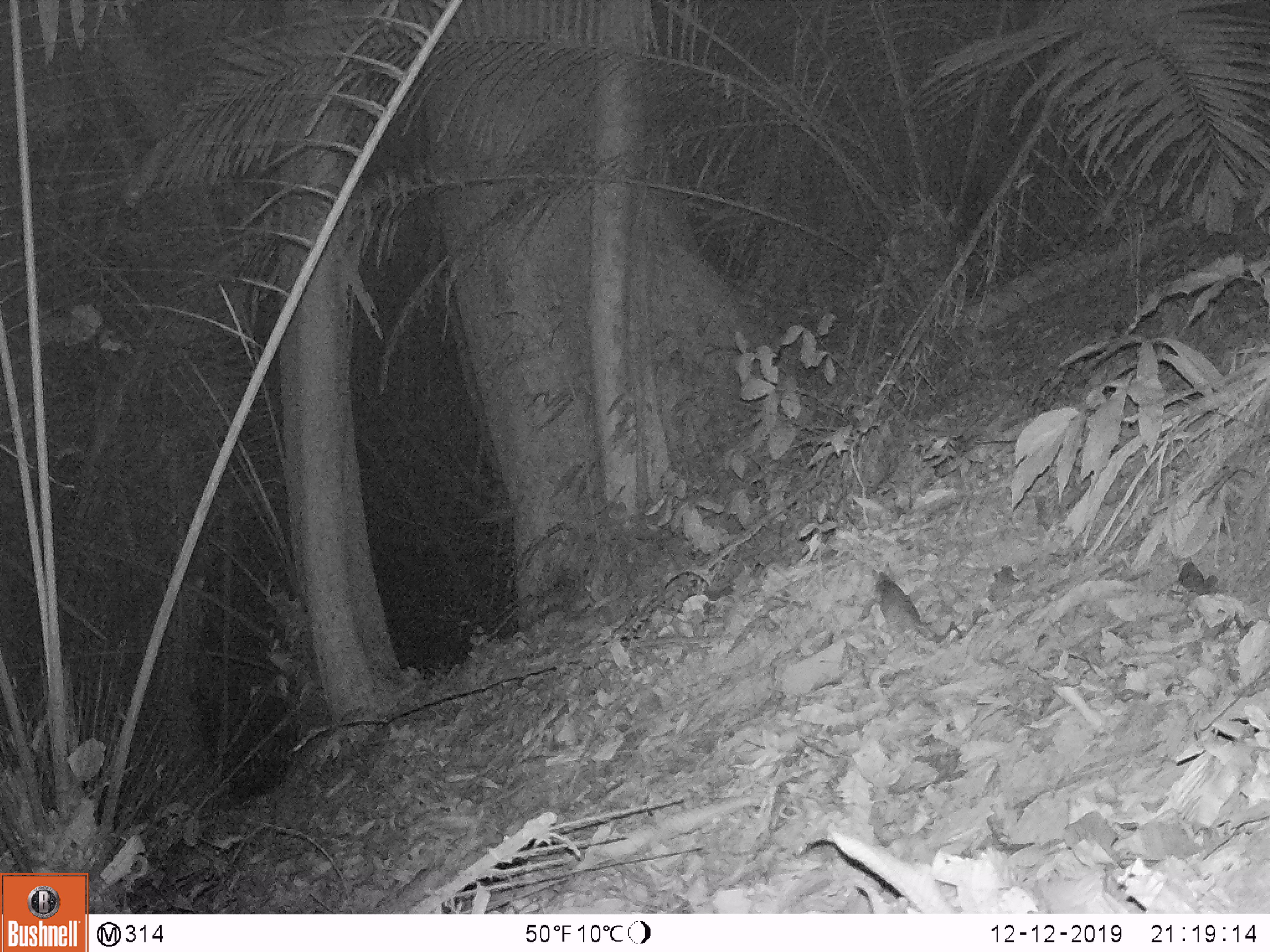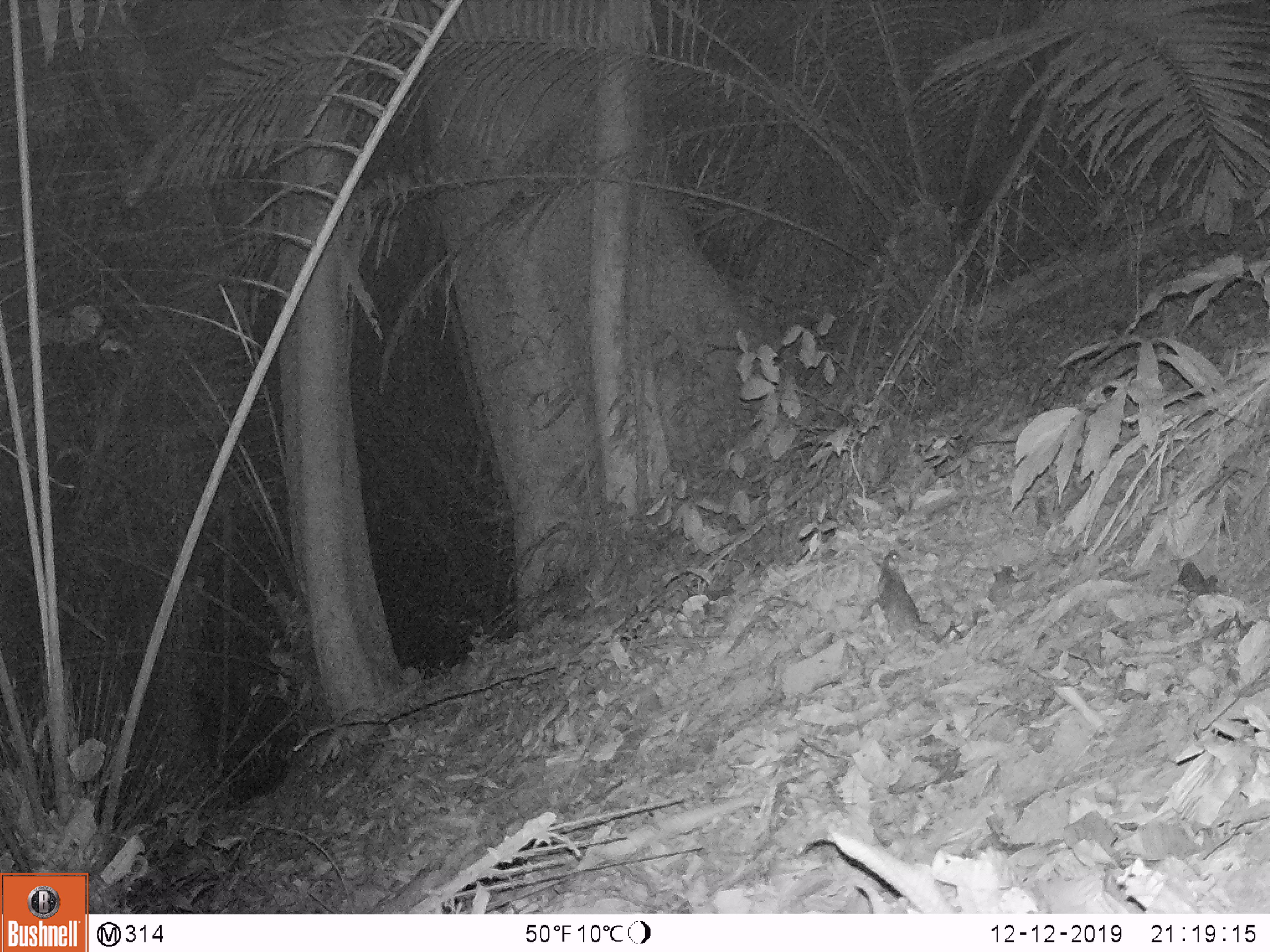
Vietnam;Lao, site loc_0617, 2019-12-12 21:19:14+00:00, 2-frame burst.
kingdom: Animalia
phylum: Chordata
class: Mammalia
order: Rodentia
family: Muridae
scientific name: Muridae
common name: old-world mice and rats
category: unidentified murid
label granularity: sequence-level